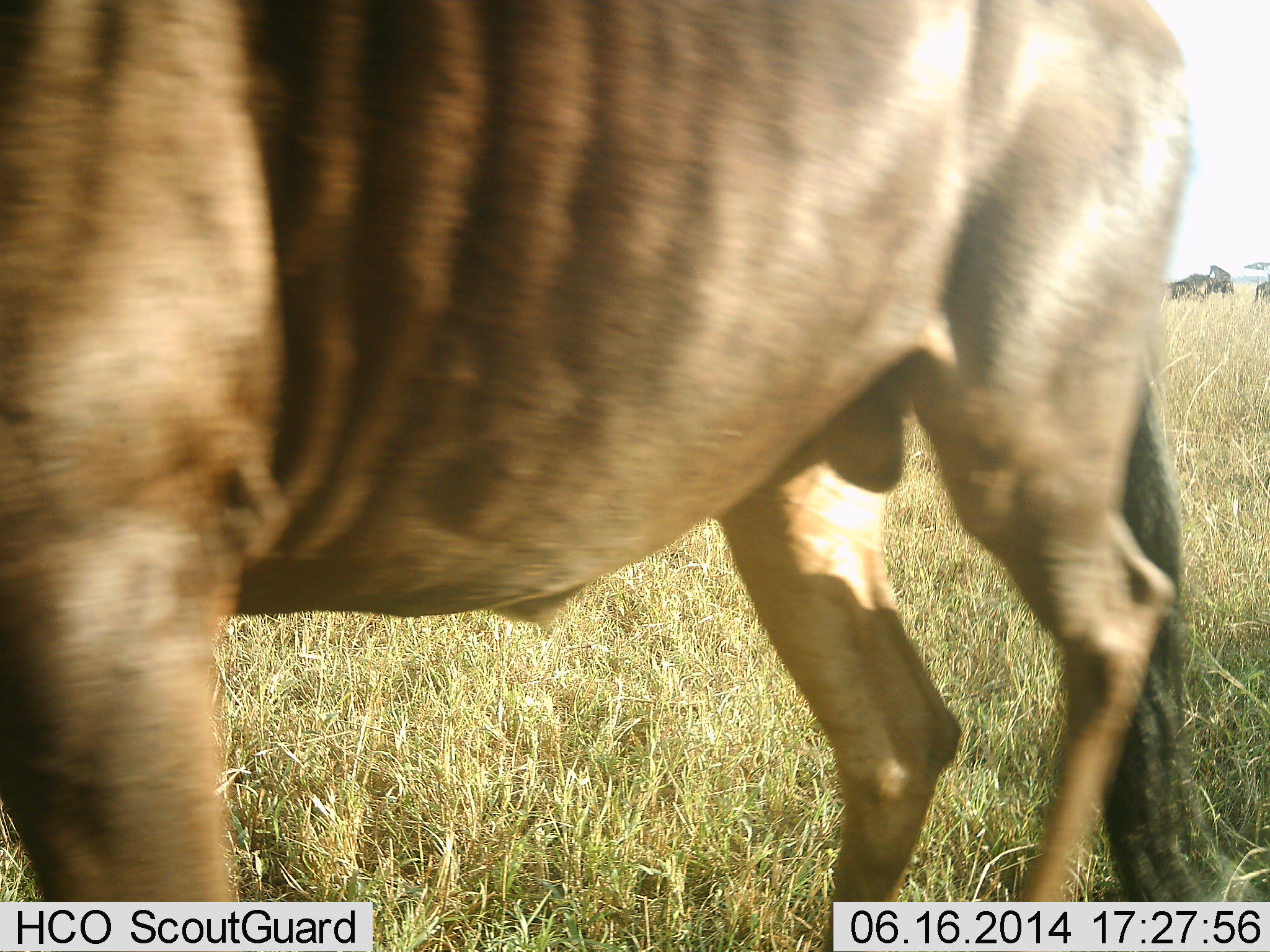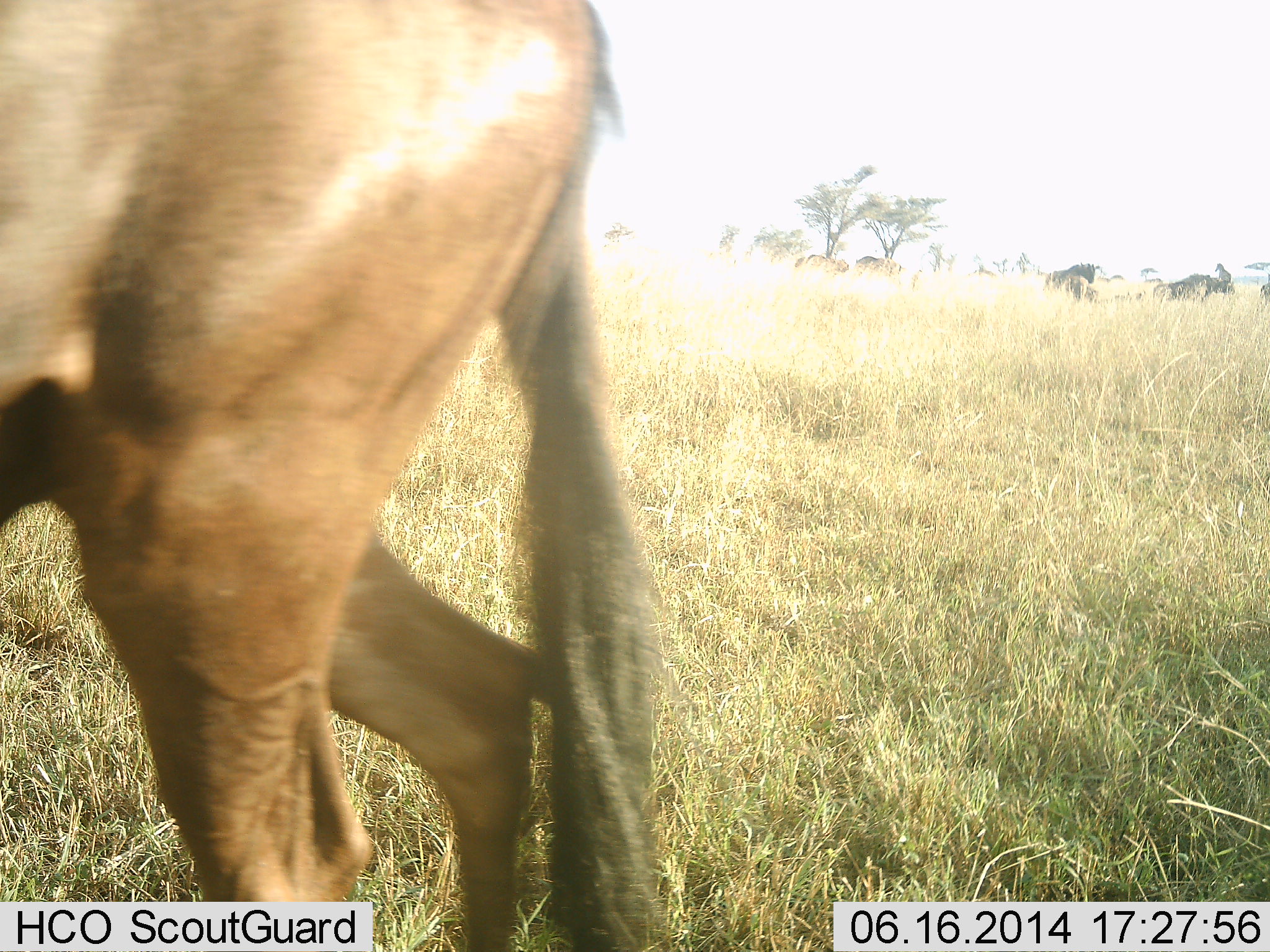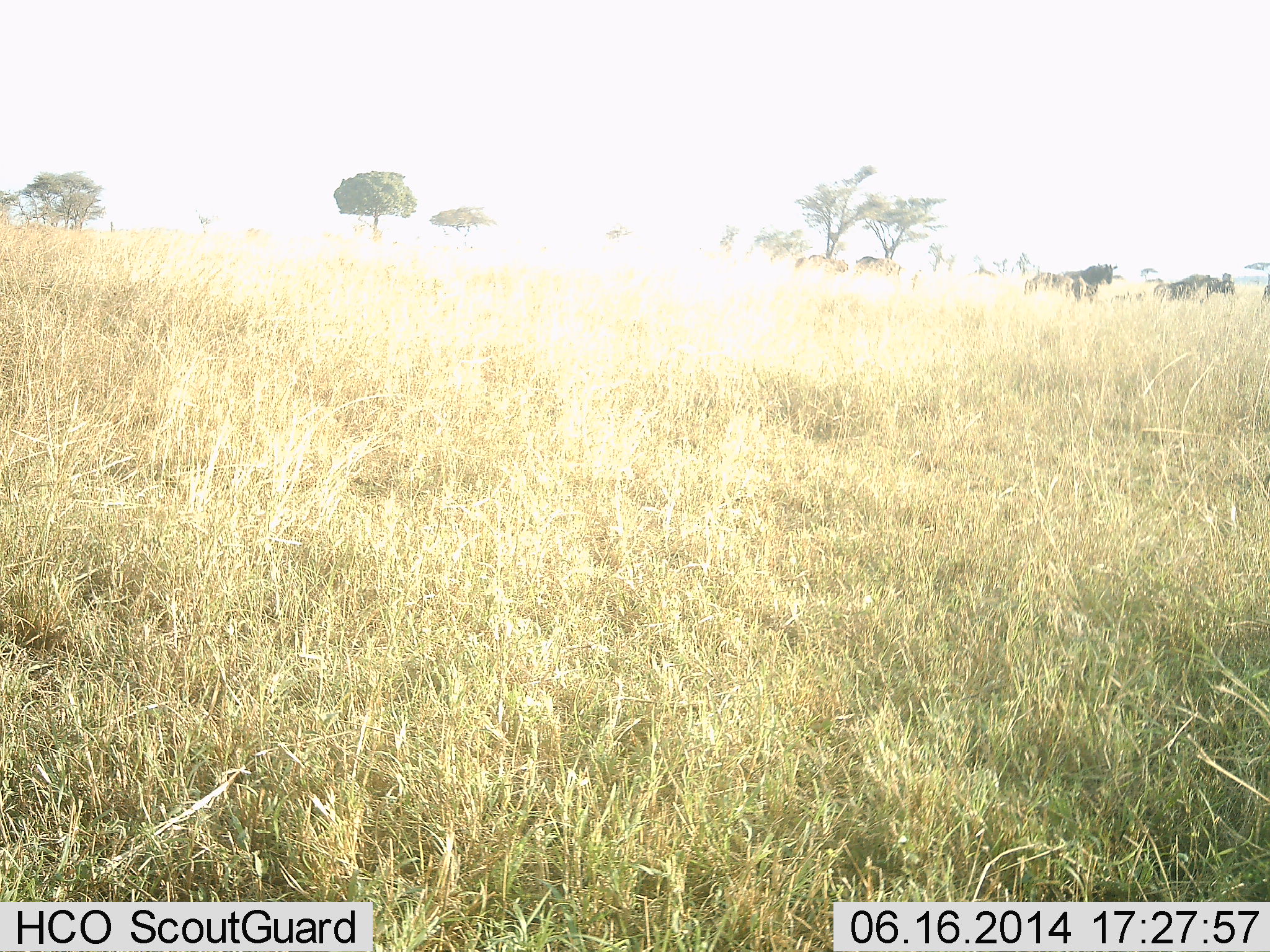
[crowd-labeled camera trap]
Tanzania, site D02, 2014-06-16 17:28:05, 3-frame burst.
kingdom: Animalia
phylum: Chordata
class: Mammalia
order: Artiodactyla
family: Bovidae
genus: Connochaetes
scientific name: Connochaetes taurinus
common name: blue wildebeest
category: wildebeest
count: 6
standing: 40%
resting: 0%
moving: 90%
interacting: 10%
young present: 0%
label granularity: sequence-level